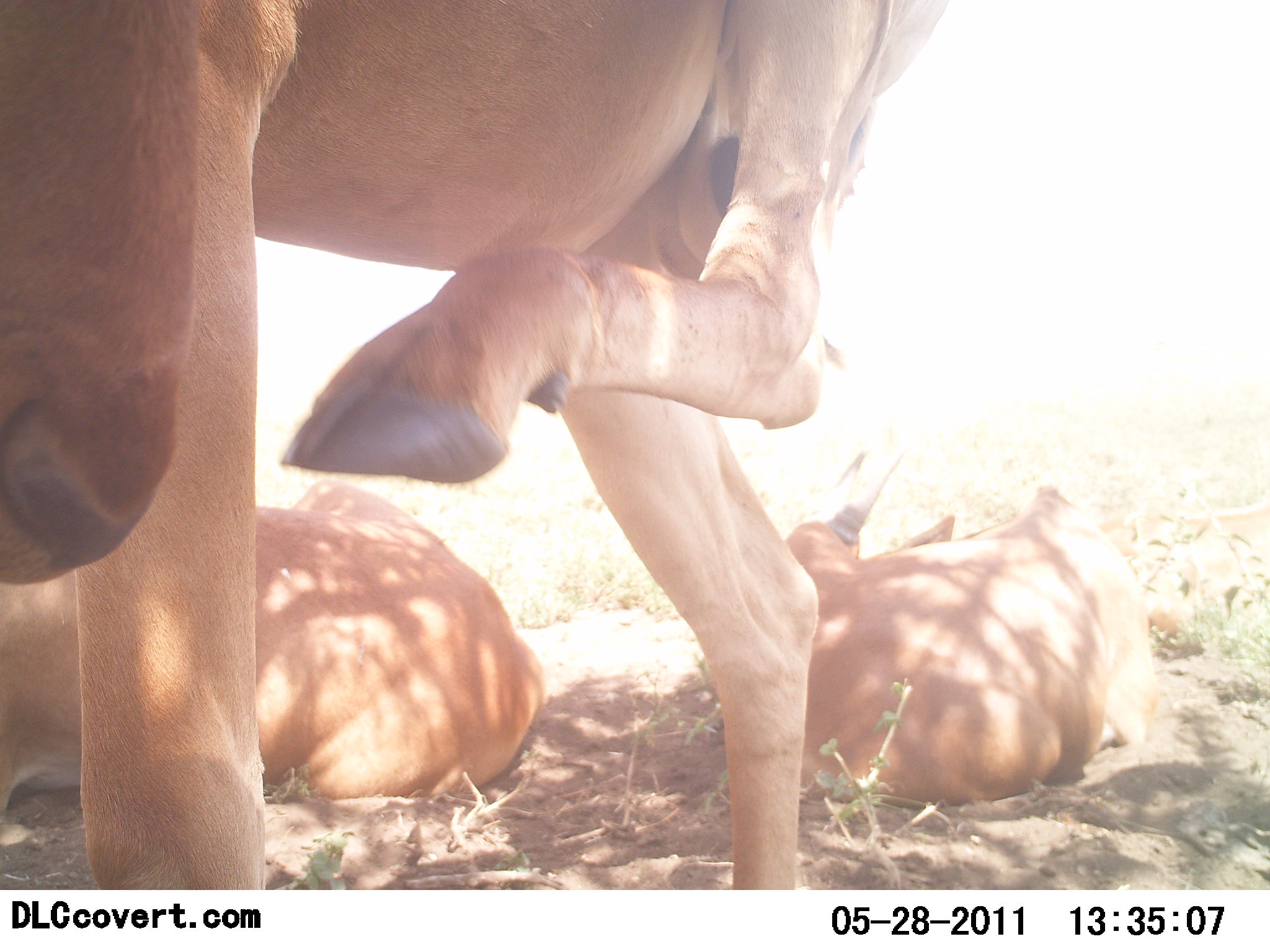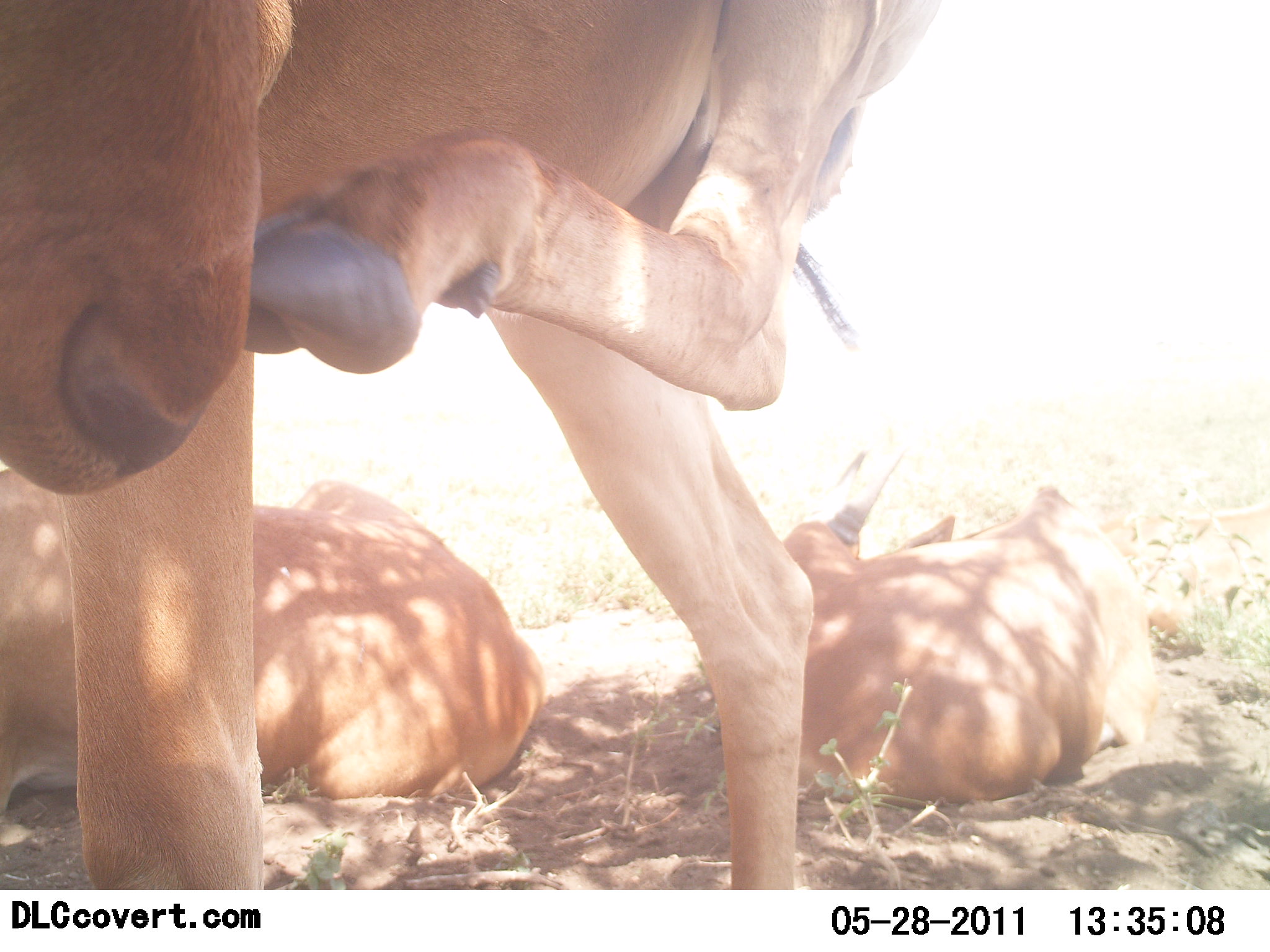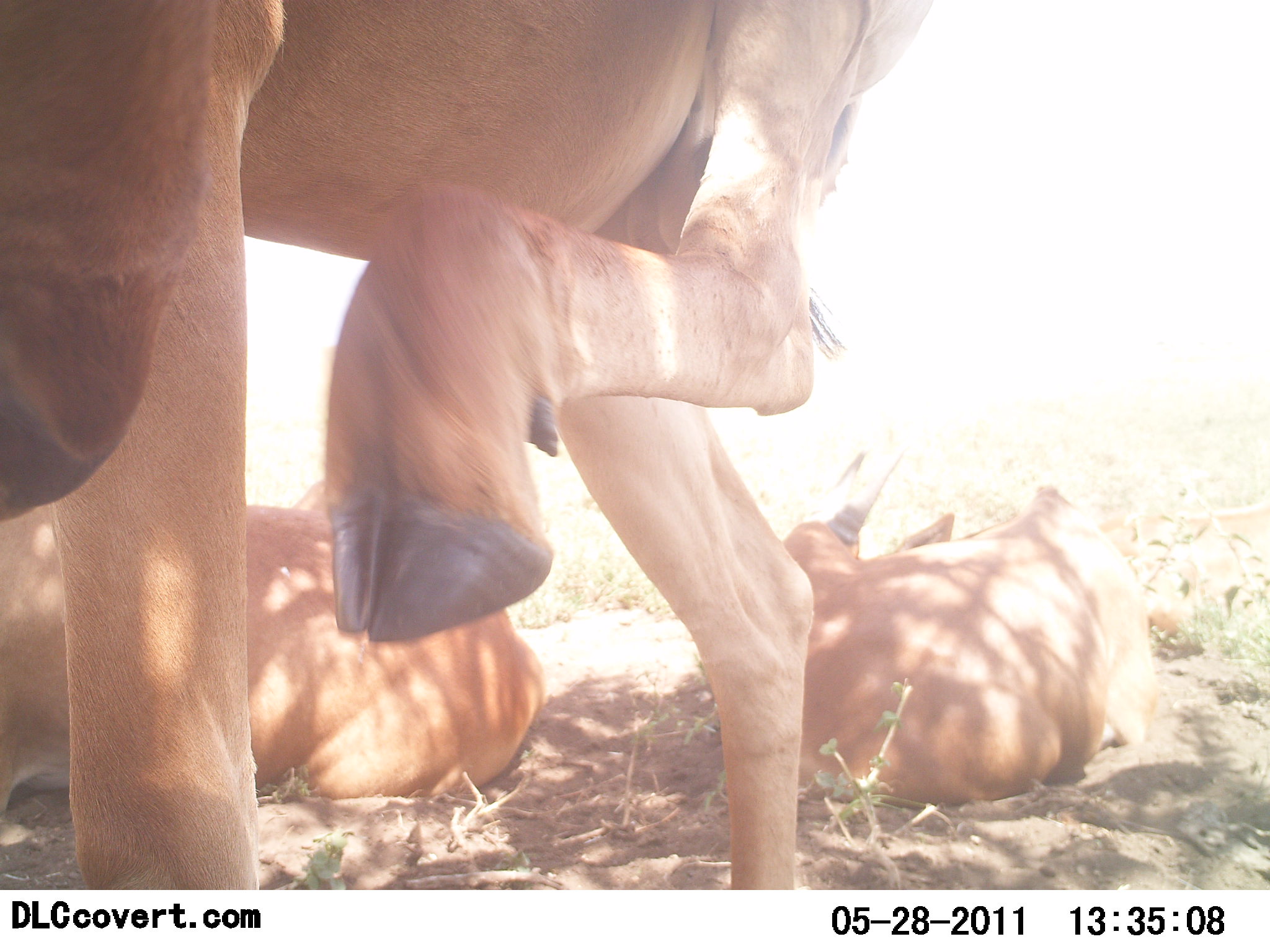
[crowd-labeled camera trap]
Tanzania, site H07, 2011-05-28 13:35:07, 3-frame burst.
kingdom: Animalia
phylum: Chordata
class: Mammalia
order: Artiodactyla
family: Bovidae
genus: Alcelaphus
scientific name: Alcelaphus buselaphus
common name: hartebeest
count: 3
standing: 64%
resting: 91%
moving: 0%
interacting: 0%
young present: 0%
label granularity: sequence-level